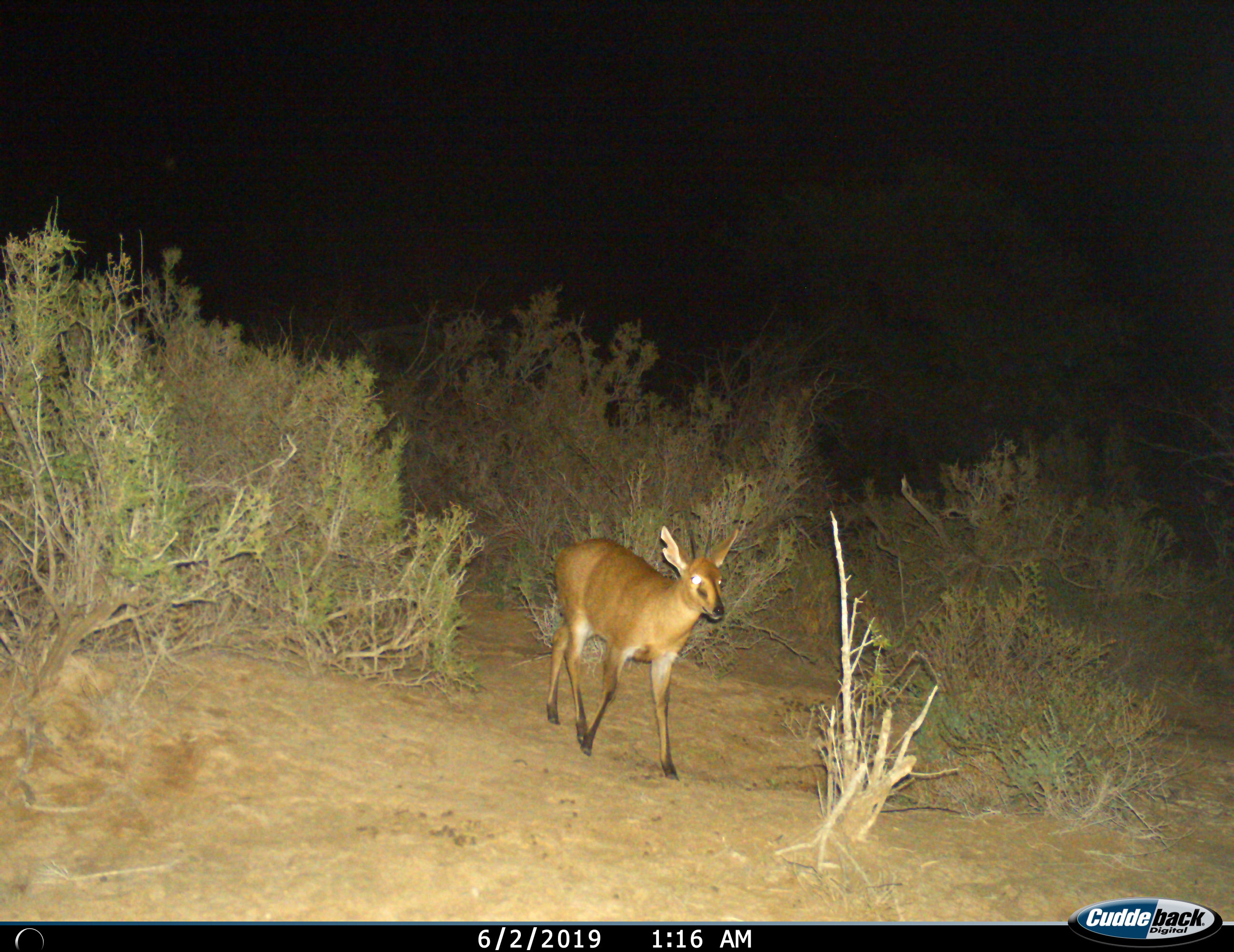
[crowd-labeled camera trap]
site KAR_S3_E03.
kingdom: Animalia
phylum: Chordata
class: Mammalia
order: Artiodactyla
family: Bovidae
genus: Sylvicapra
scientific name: Sylvicapra grimmia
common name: common duiker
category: duikercommongrey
Duikercommongrey (common duiker) (Sylvicapra grimmia), count 1. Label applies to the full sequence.